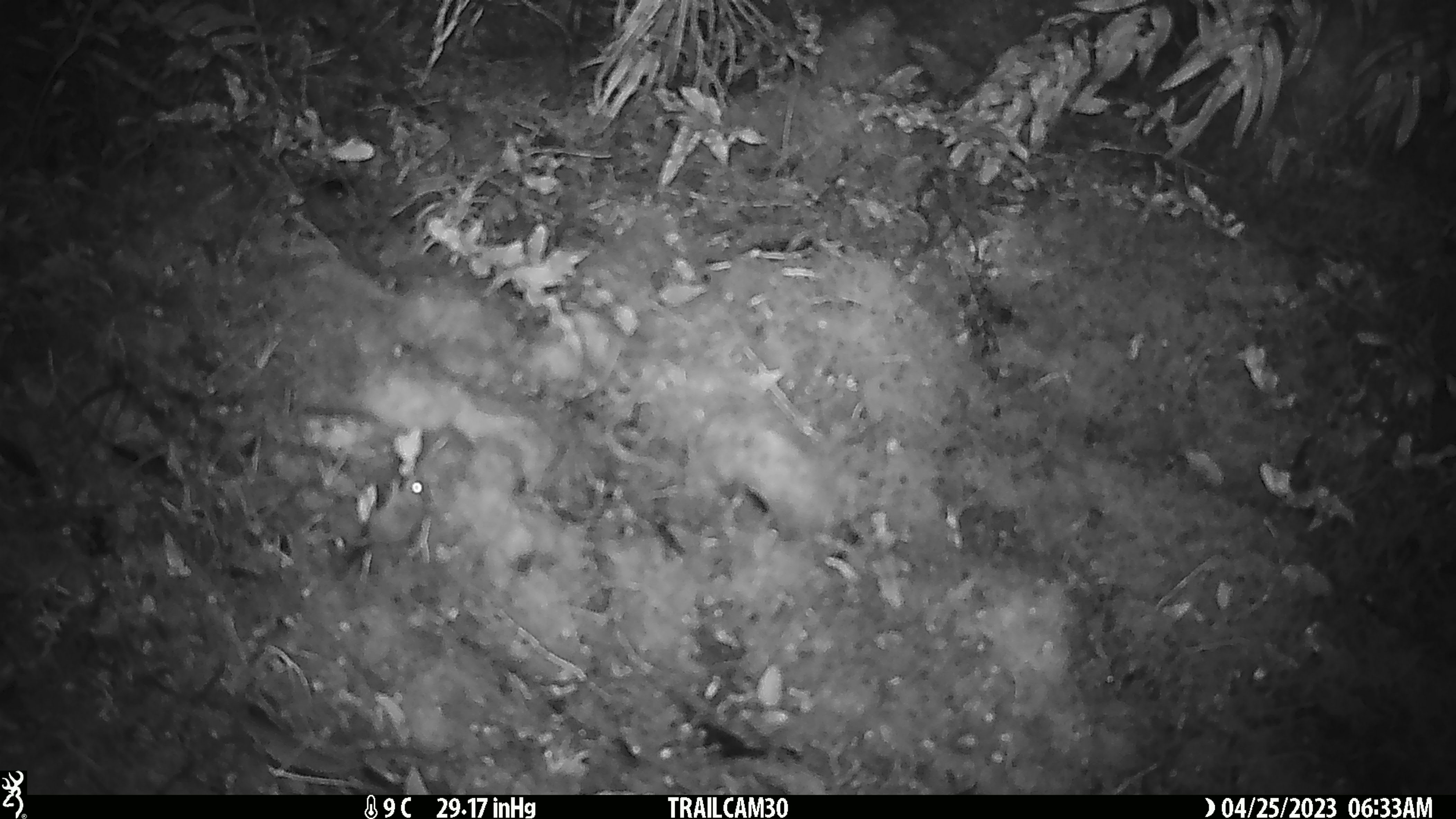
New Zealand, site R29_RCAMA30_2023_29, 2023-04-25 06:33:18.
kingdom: Animalia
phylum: Chordata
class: Mammalia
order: Rodentia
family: Muridae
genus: Mus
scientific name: Mus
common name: mouse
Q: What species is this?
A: Mouse (Mus).